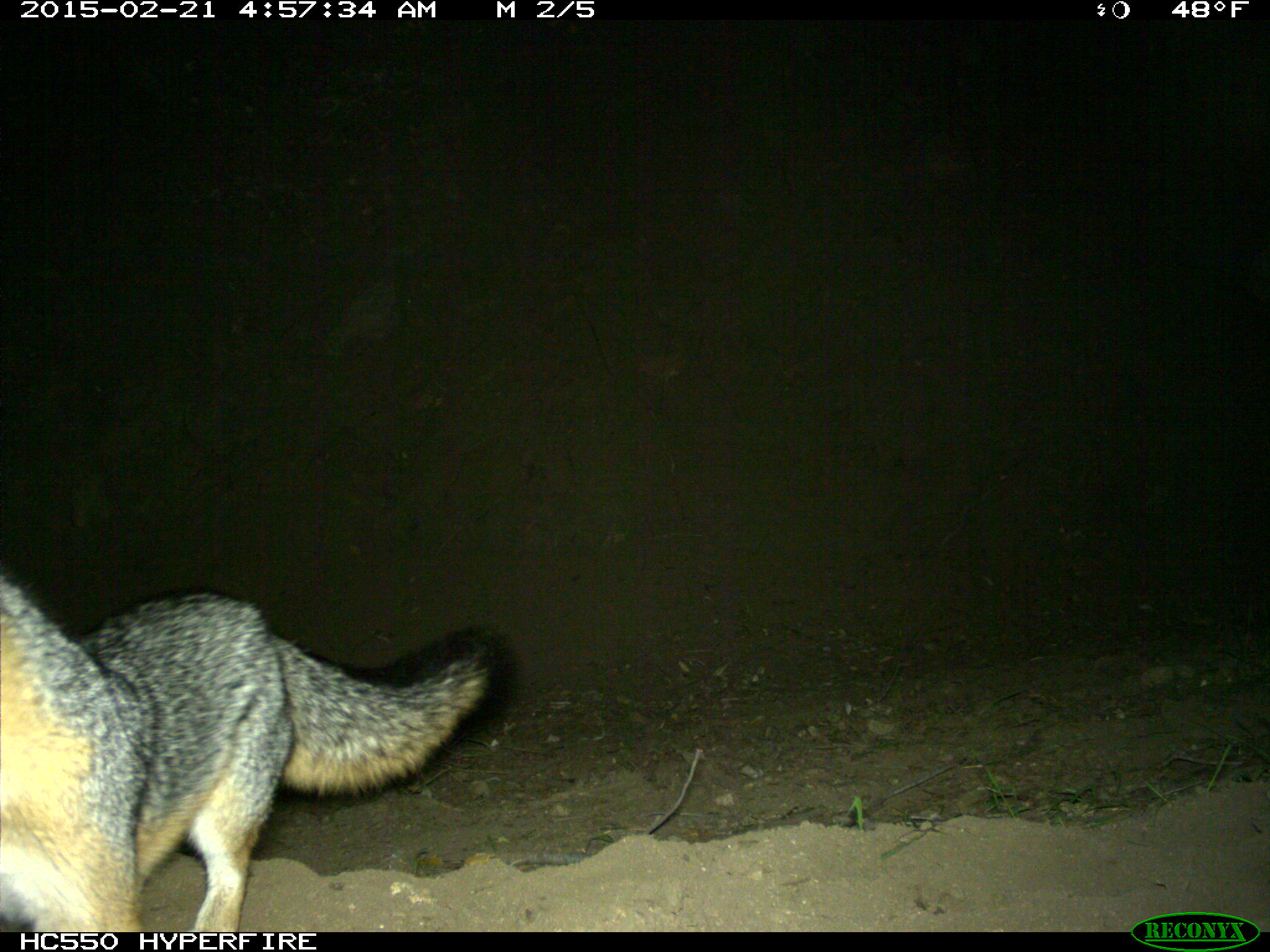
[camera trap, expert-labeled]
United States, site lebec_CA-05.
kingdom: Animalia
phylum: Chordata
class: Mammalia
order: Carnivora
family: Canidae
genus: Urocyon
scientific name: Urocyon cinereoargenteus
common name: gray fox